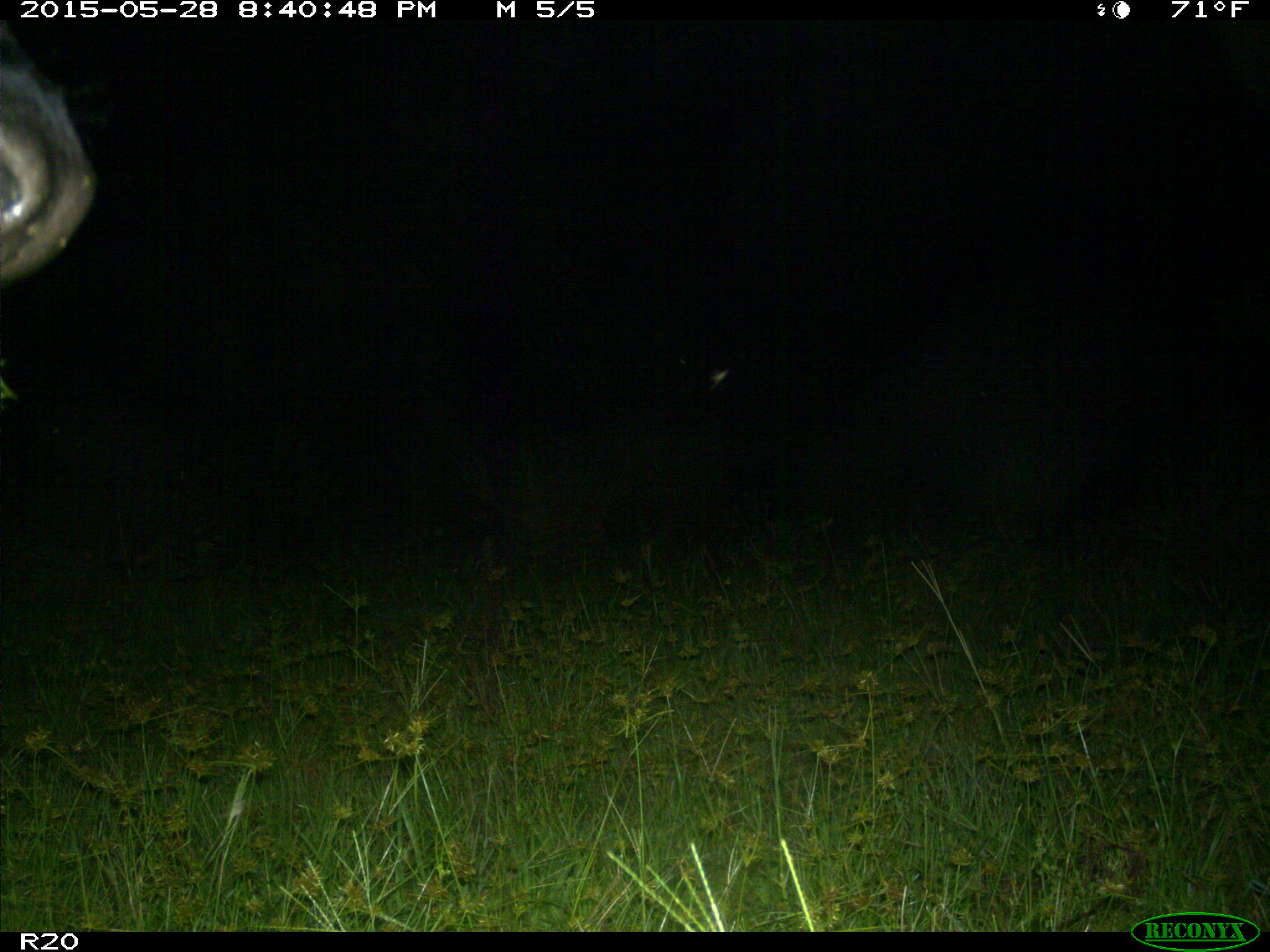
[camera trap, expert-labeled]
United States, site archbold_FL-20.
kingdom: Animalia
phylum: Chordata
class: Mammalia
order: Artiodactyla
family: Bovidae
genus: Bos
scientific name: Bos taurus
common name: domestic cow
Bos taurus (domestic cow).